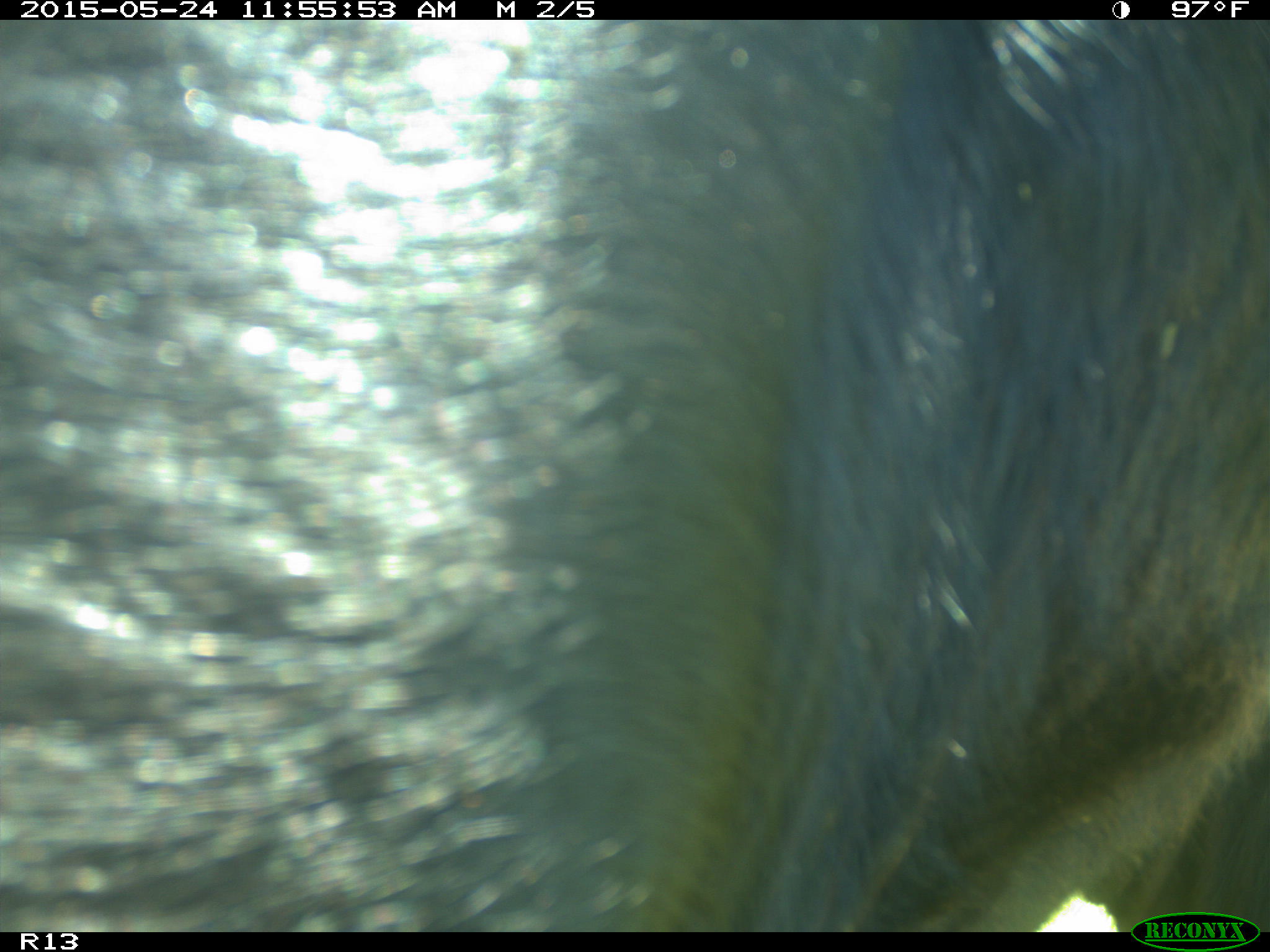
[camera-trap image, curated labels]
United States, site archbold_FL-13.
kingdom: Animalia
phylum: Chordata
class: Mammalia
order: Artiodactyla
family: Bovidae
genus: Bos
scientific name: Bos taurus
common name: domestic cow